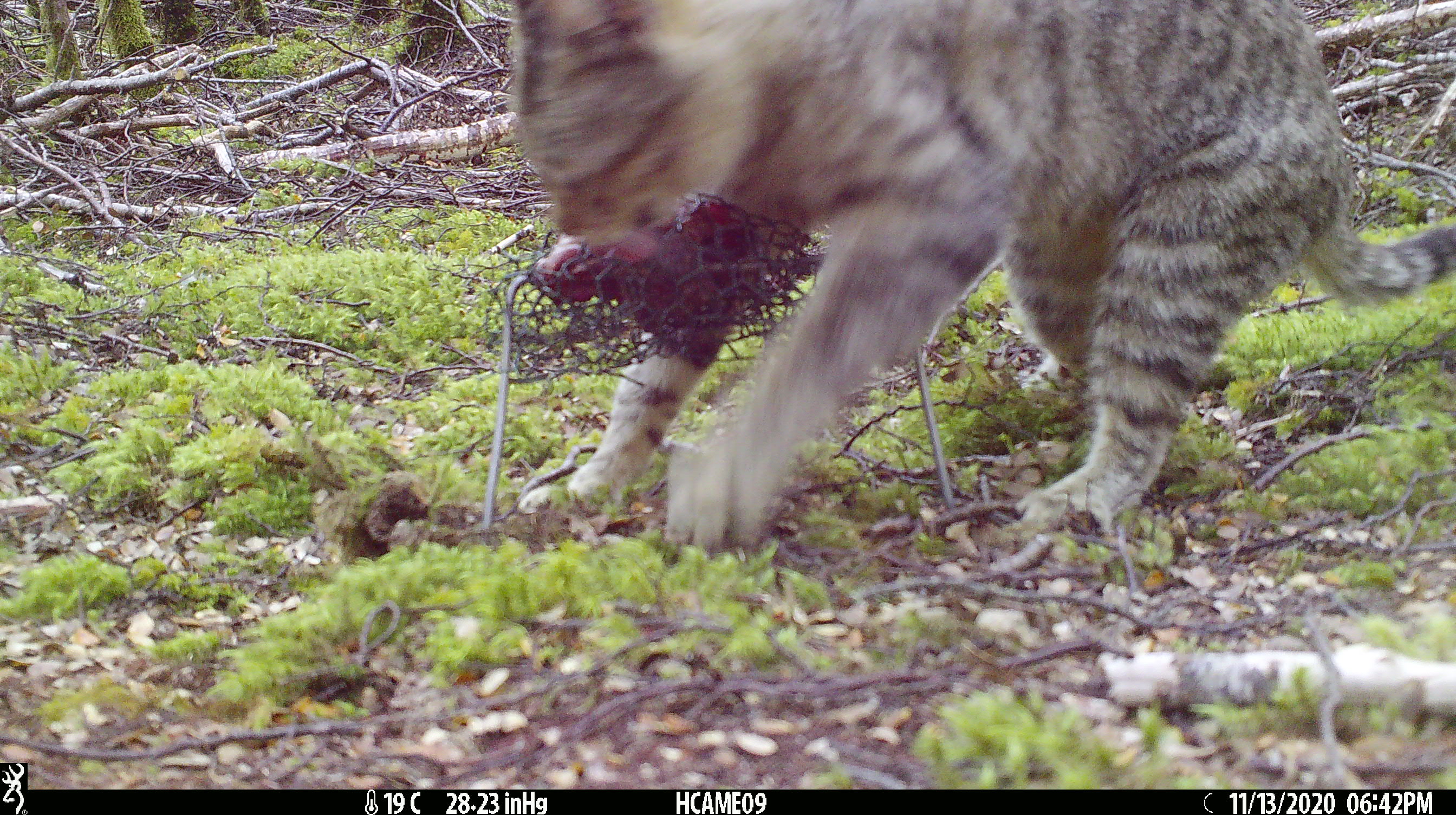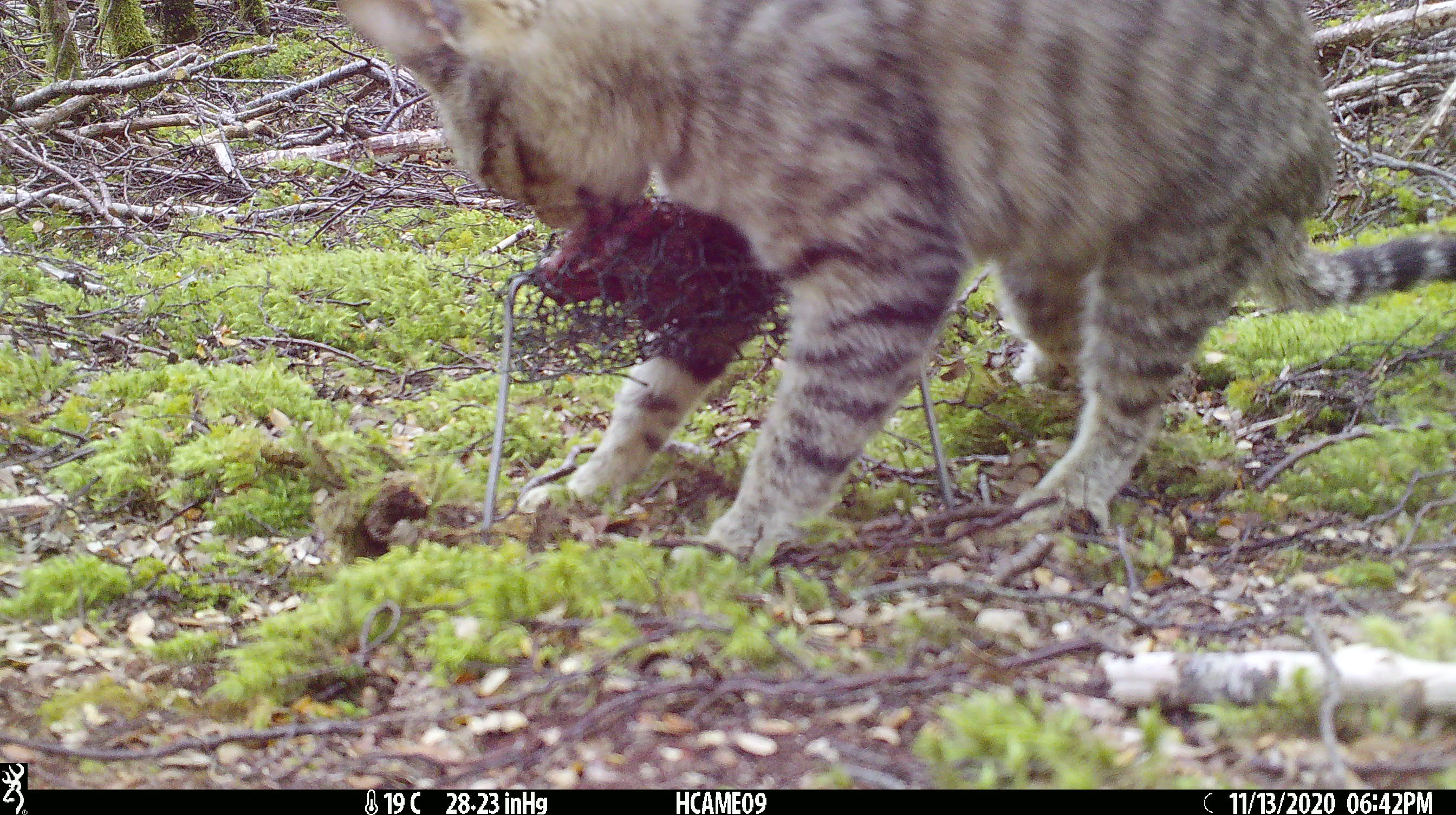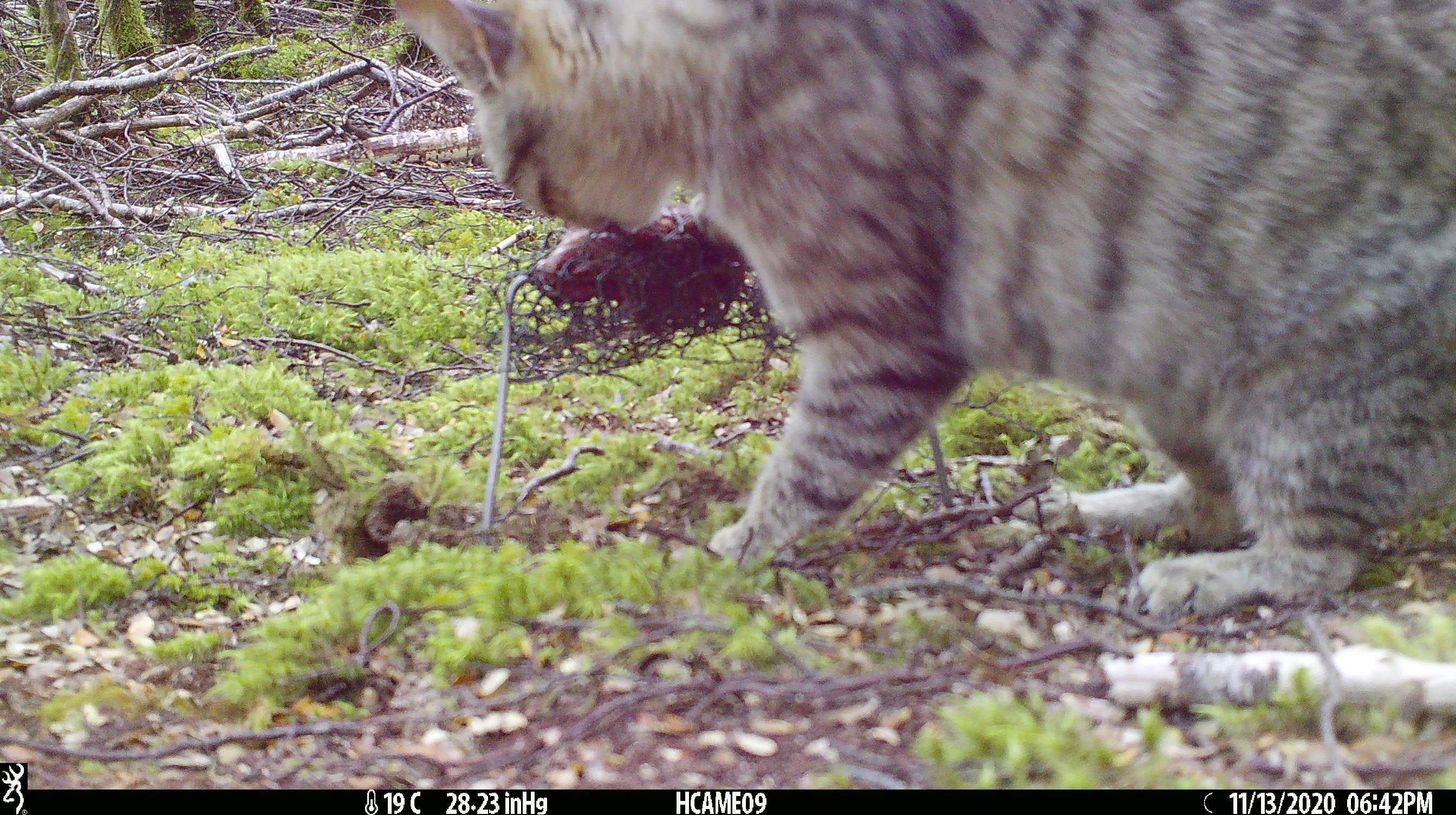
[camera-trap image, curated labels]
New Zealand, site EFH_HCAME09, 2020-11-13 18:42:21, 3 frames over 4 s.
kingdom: Animalia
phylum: Chordata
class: Mammalia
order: Carnivora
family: Felidae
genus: Felis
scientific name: Felis catus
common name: domestic cat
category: cat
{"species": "cat (domestic cat) (Felis catus)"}